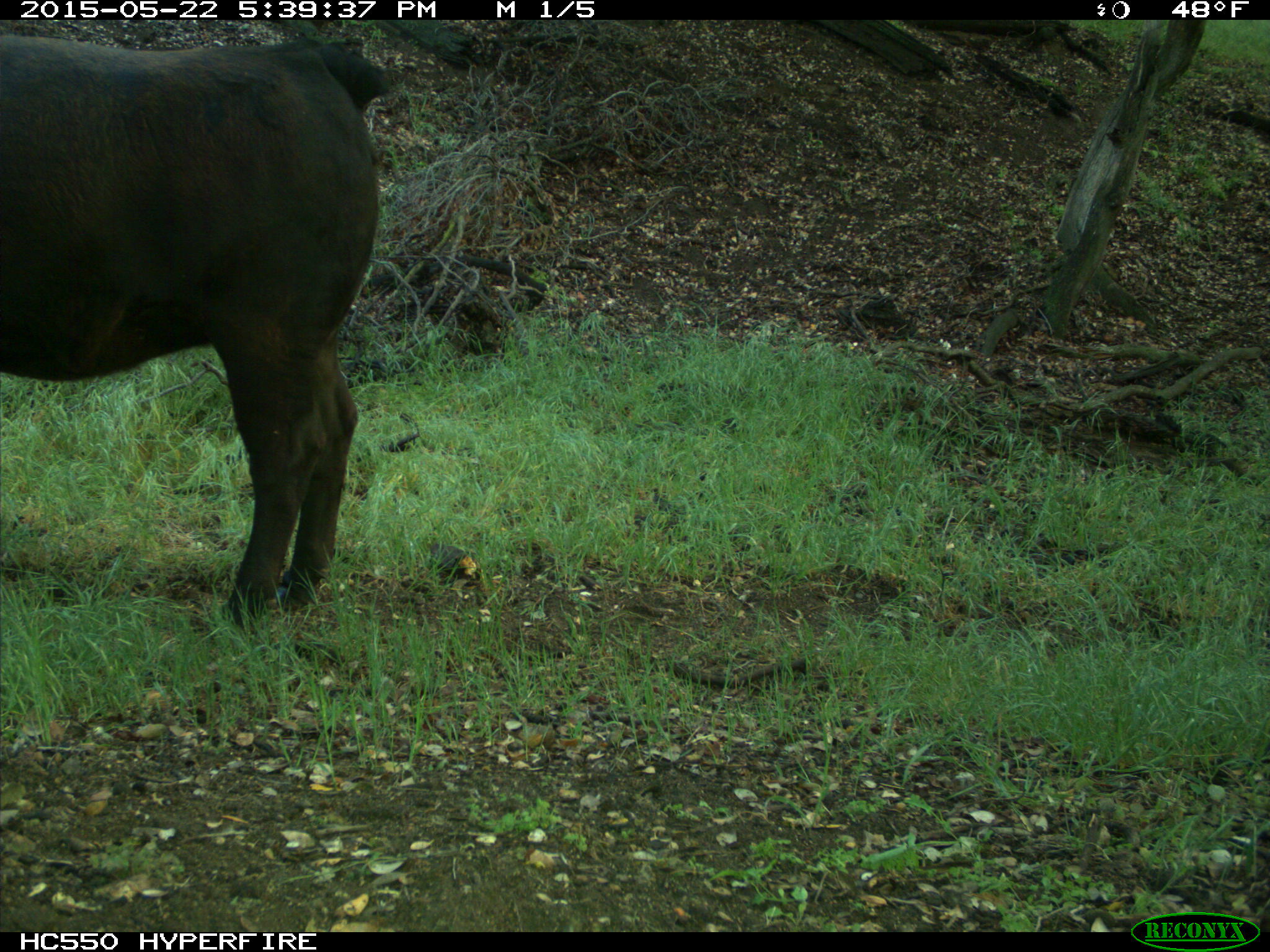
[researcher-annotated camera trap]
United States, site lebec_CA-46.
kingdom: Animalia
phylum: Chordata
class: Mammalia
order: Artiodactyla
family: Bovidae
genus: Bos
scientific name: Bos taurus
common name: domestic cow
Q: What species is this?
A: Bos taurus (domestic cow).